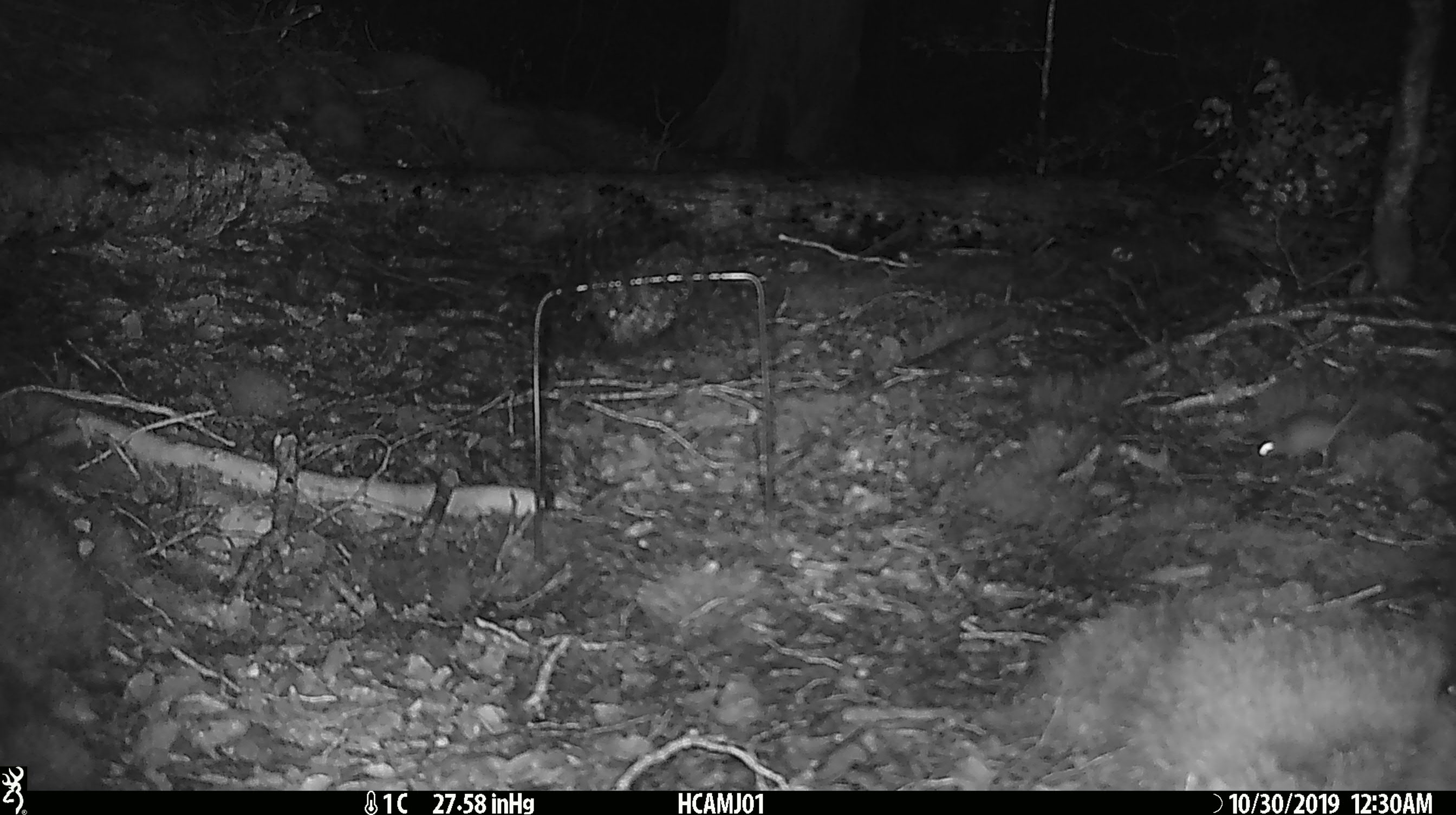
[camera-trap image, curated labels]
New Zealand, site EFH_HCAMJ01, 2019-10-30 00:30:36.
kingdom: Animalia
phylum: Chordata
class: Mammalia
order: Rodentia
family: Muridae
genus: Mus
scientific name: Mus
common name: mouse